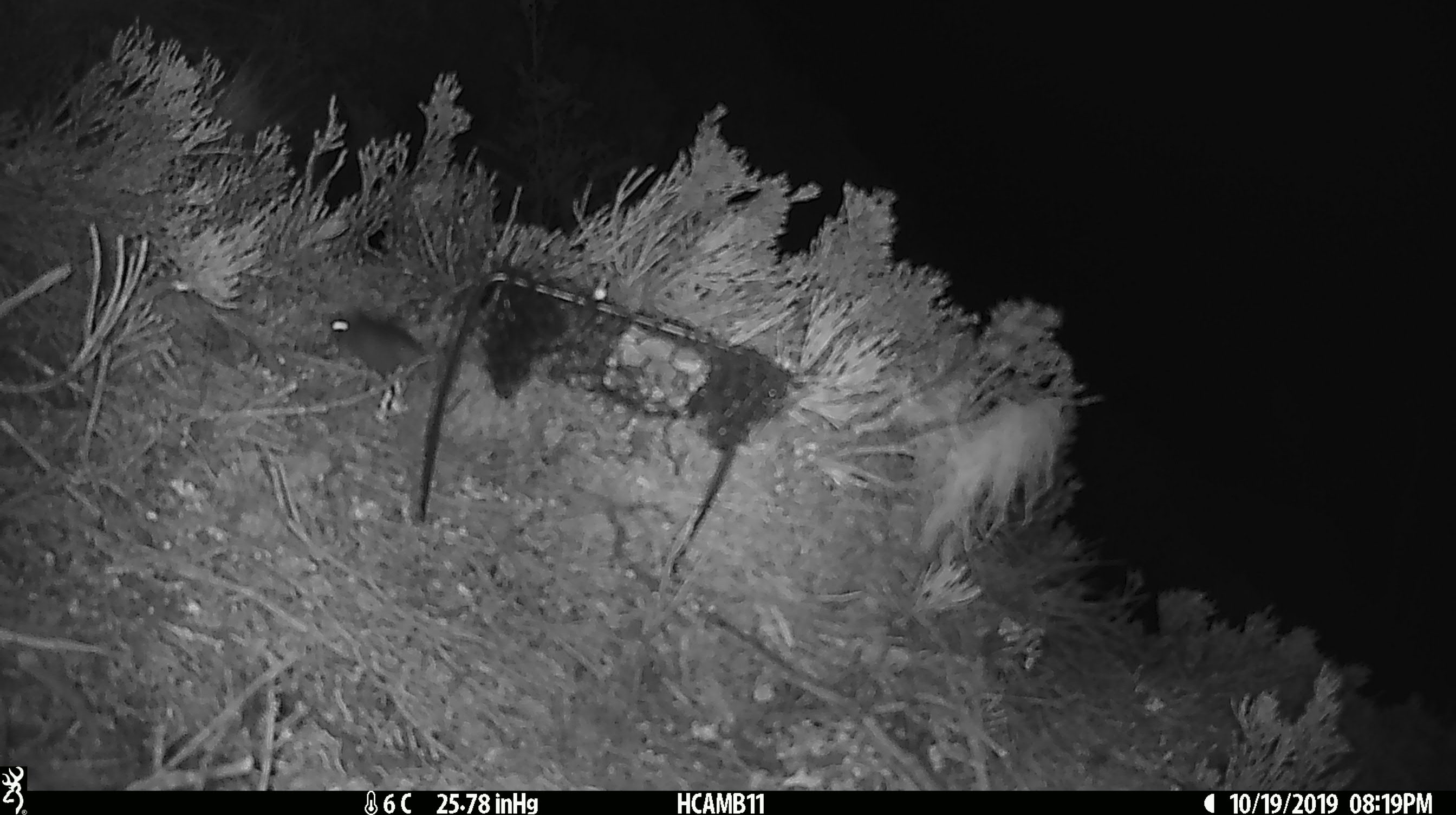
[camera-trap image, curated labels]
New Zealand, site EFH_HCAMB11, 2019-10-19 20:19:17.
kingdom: Animalia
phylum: Chordata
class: Mammalia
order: Rodentia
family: Muridae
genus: Mus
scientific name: Mus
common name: mouse